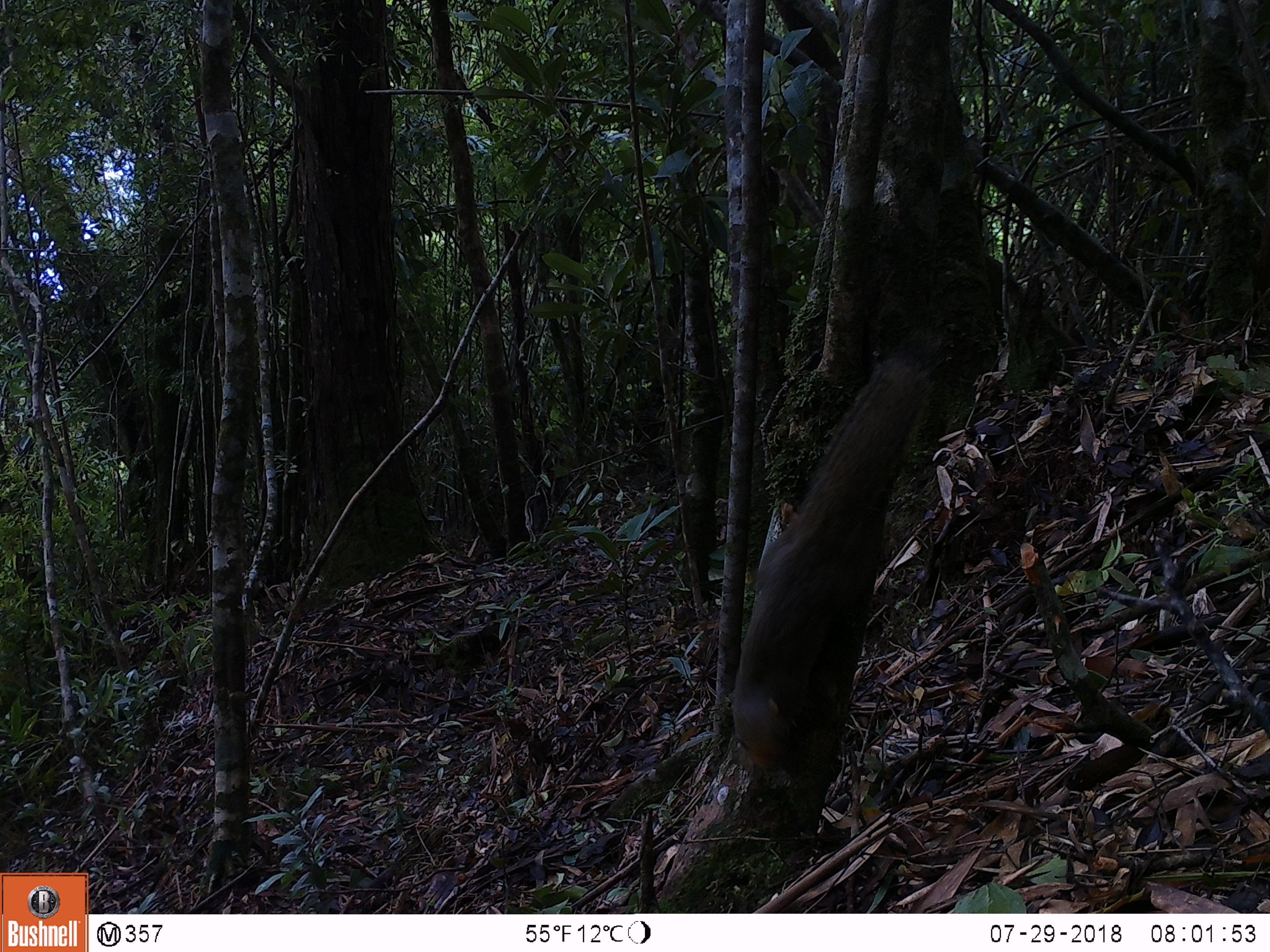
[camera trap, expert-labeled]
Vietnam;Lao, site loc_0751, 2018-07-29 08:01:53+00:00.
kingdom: Animalia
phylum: Chordata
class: Mammalia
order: Rodentia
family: Sciuridae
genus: Callosciurus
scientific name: Callosciurus erythraeus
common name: pallas's squirrel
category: pallass squirrel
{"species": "pallass squirrel (pallas's squirrel) (Callosciurus erythraeus)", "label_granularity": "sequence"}